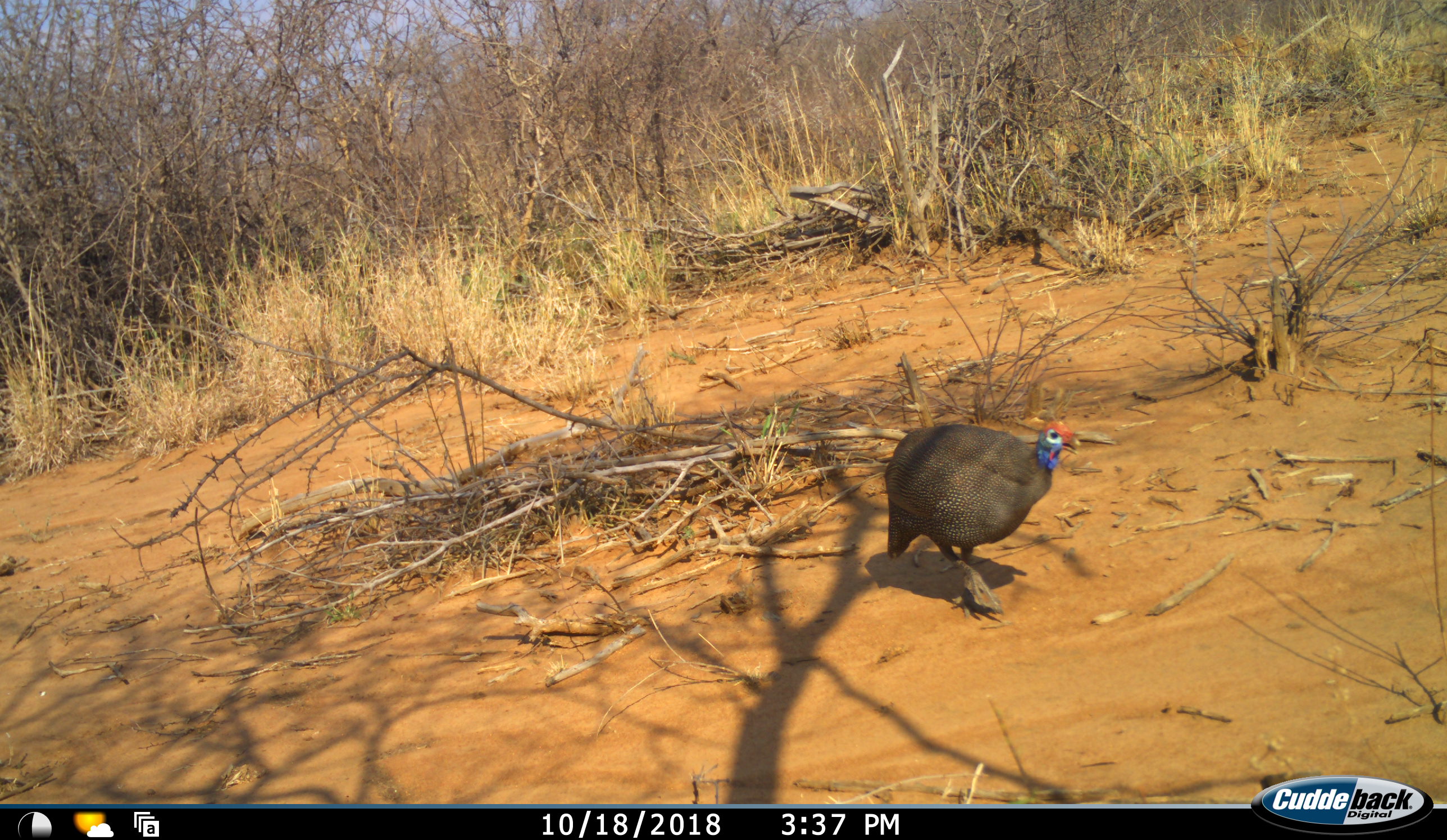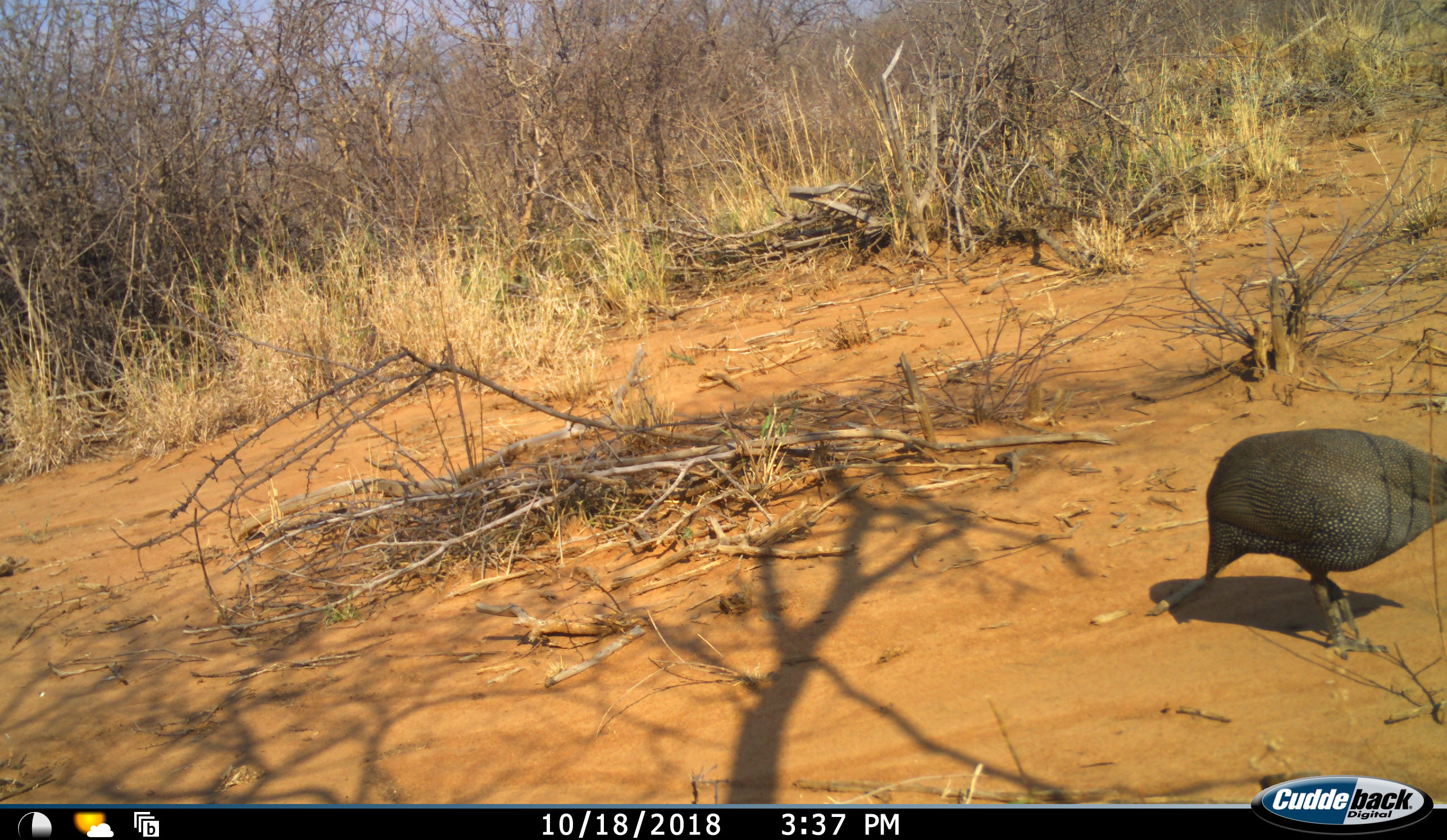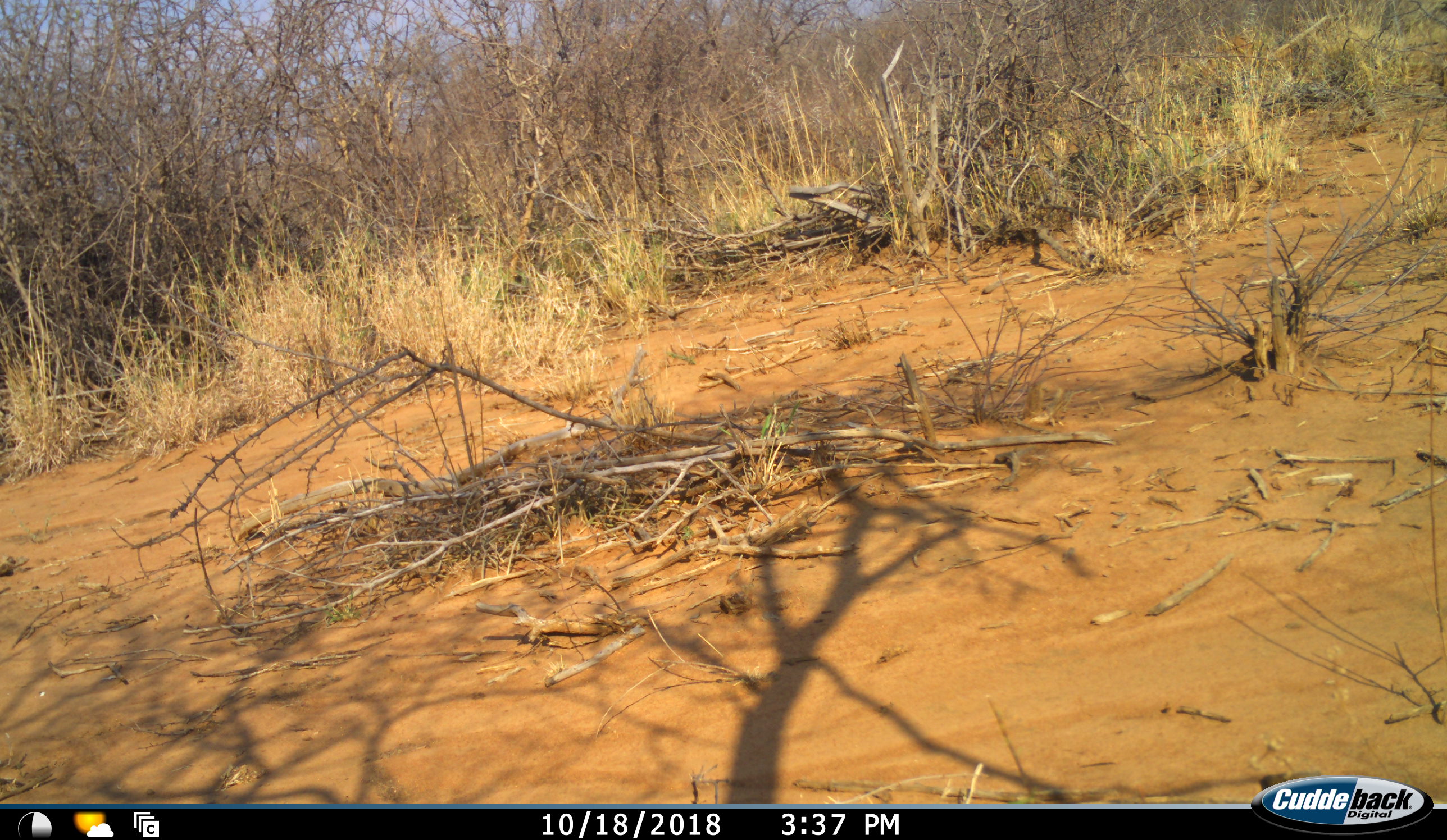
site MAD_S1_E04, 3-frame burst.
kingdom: Animalia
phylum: Chordata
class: Aves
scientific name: Aves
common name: bird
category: birdother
Birdother (bird) (Aves), count 1. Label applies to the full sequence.